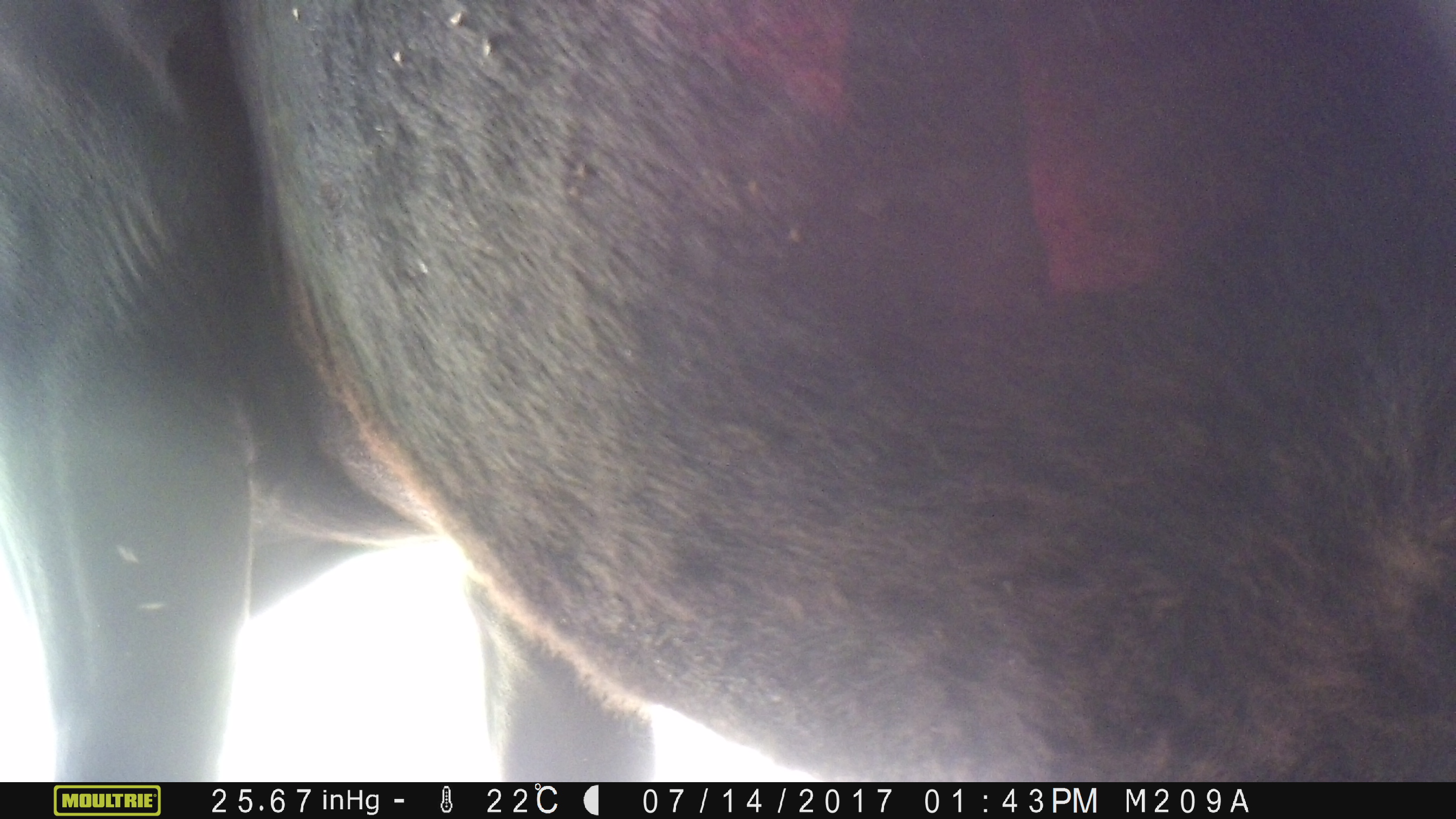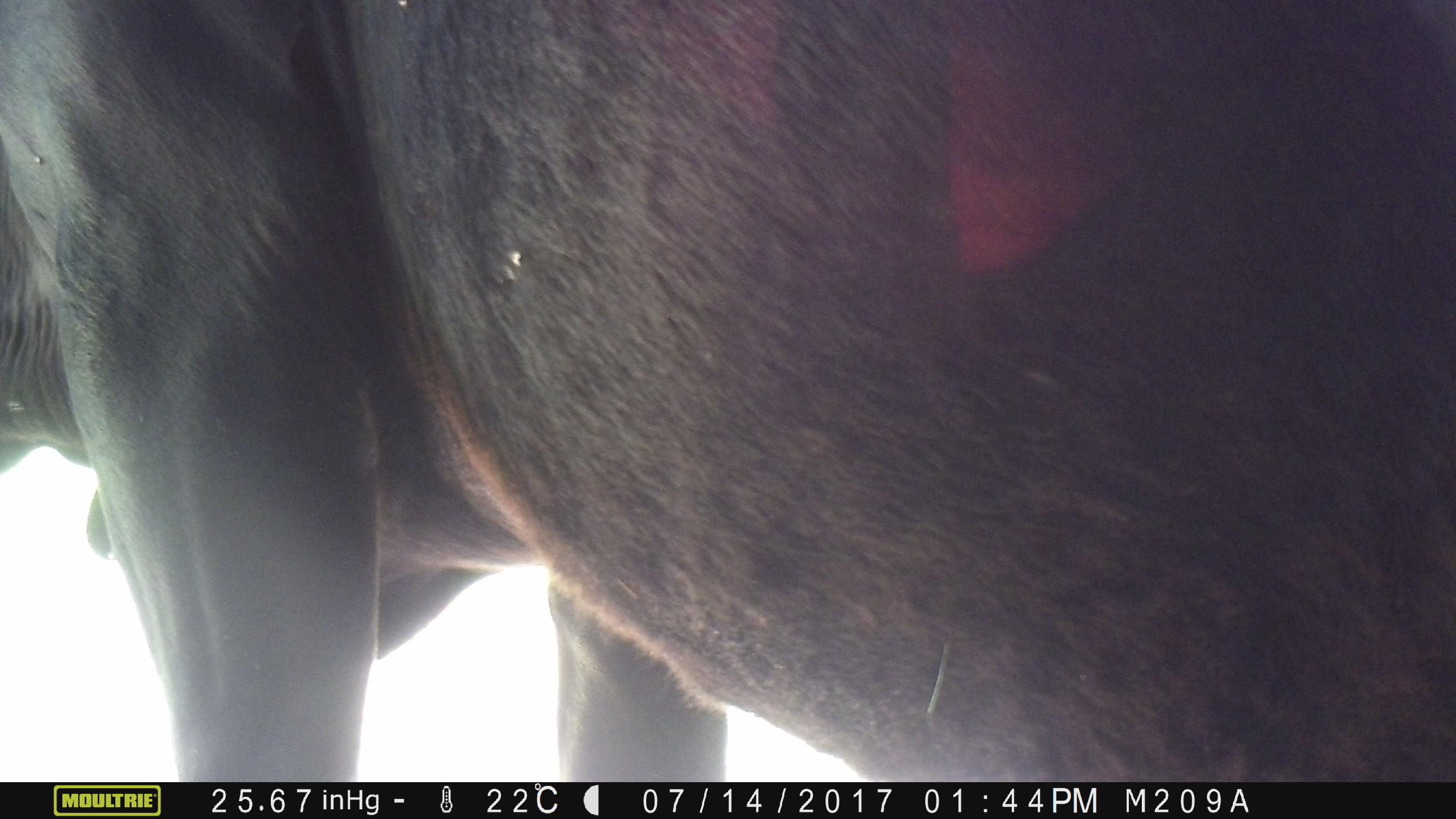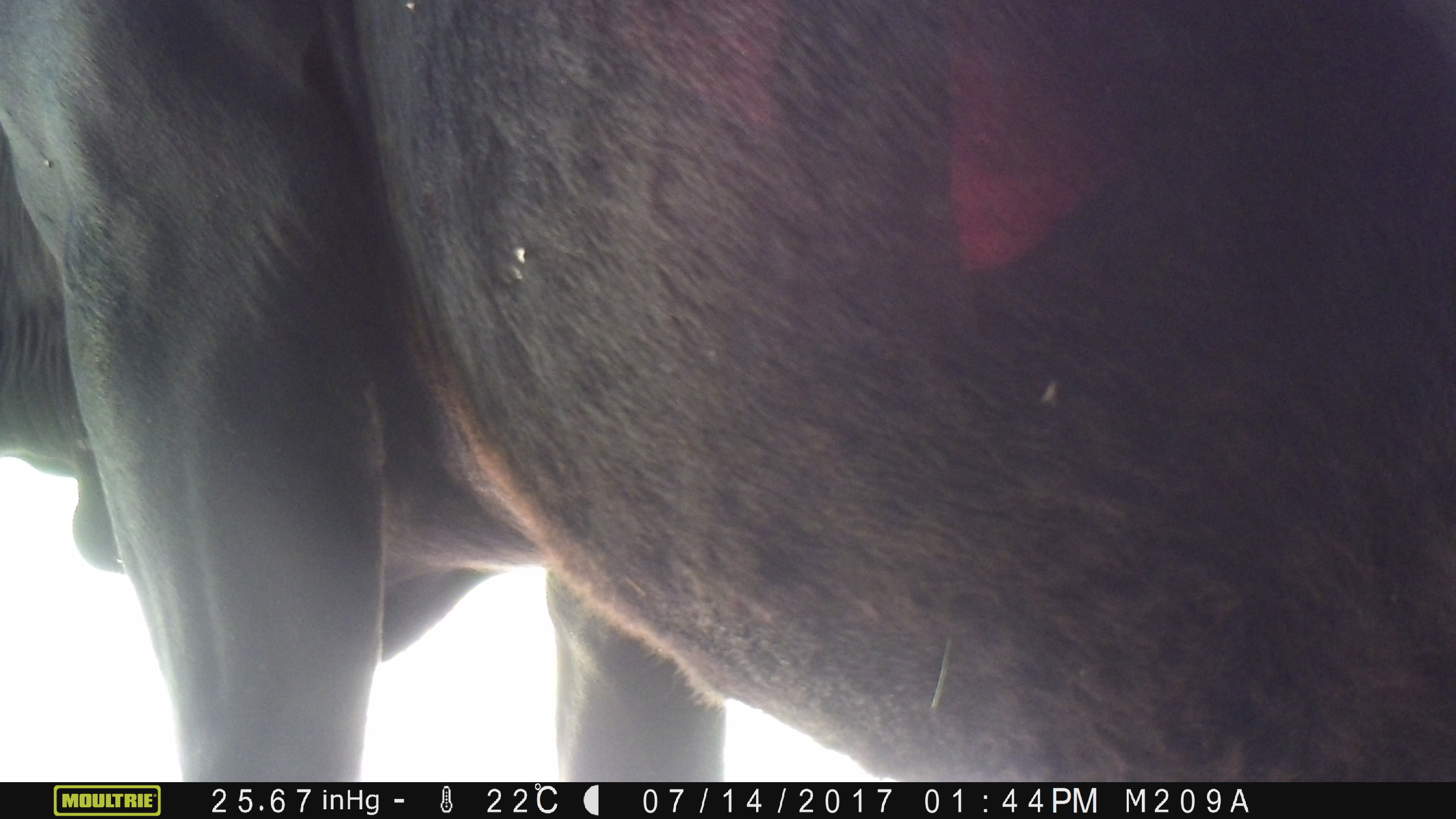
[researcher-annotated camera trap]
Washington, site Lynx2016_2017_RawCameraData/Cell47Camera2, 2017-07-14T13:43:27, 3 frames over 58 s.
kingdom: Animalia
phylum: Chordata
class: Mammalia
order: Artiodactyla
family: Bovidae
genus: Bos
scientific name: Bos taurus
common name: domestic cattle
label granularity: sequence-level